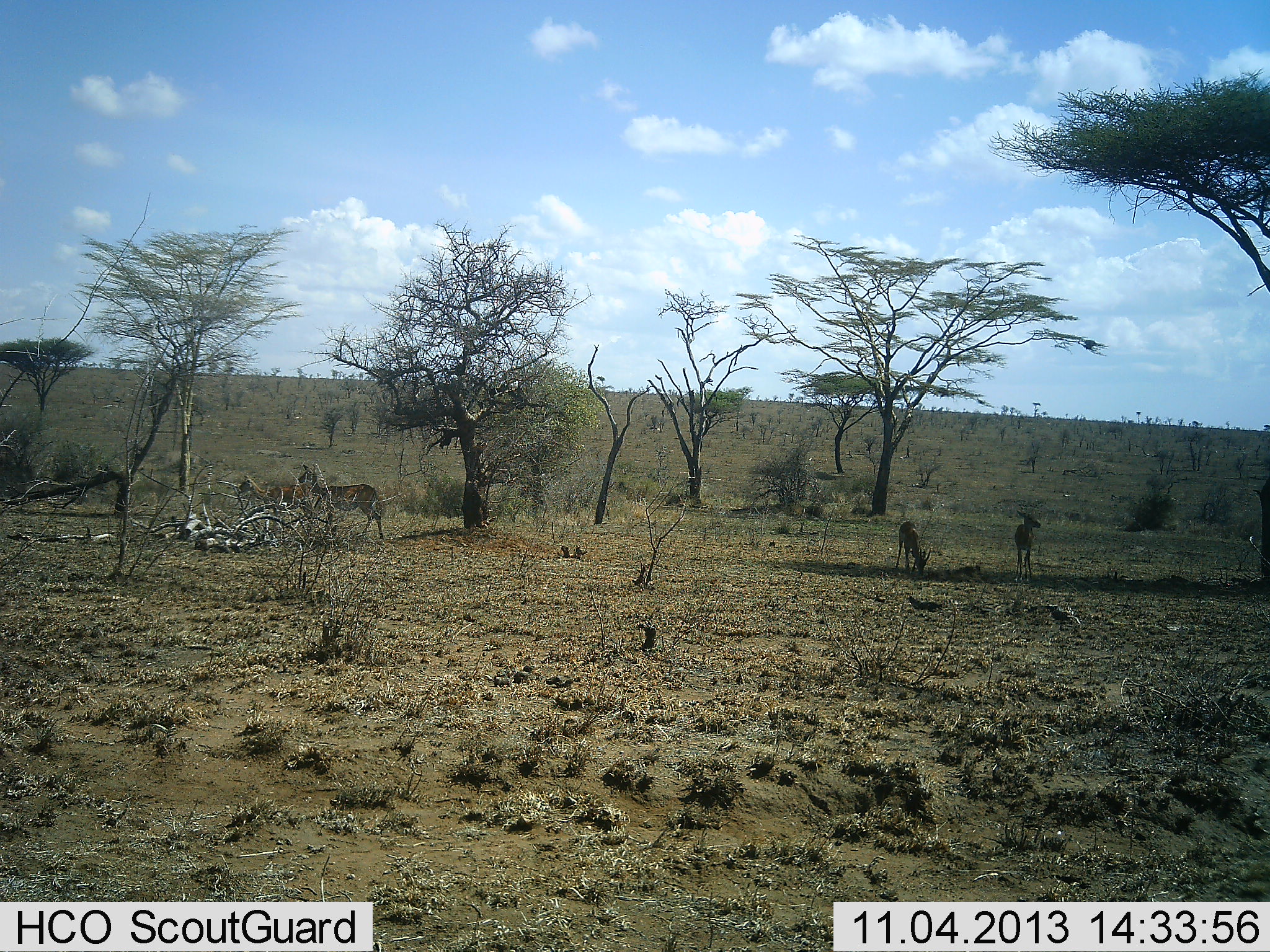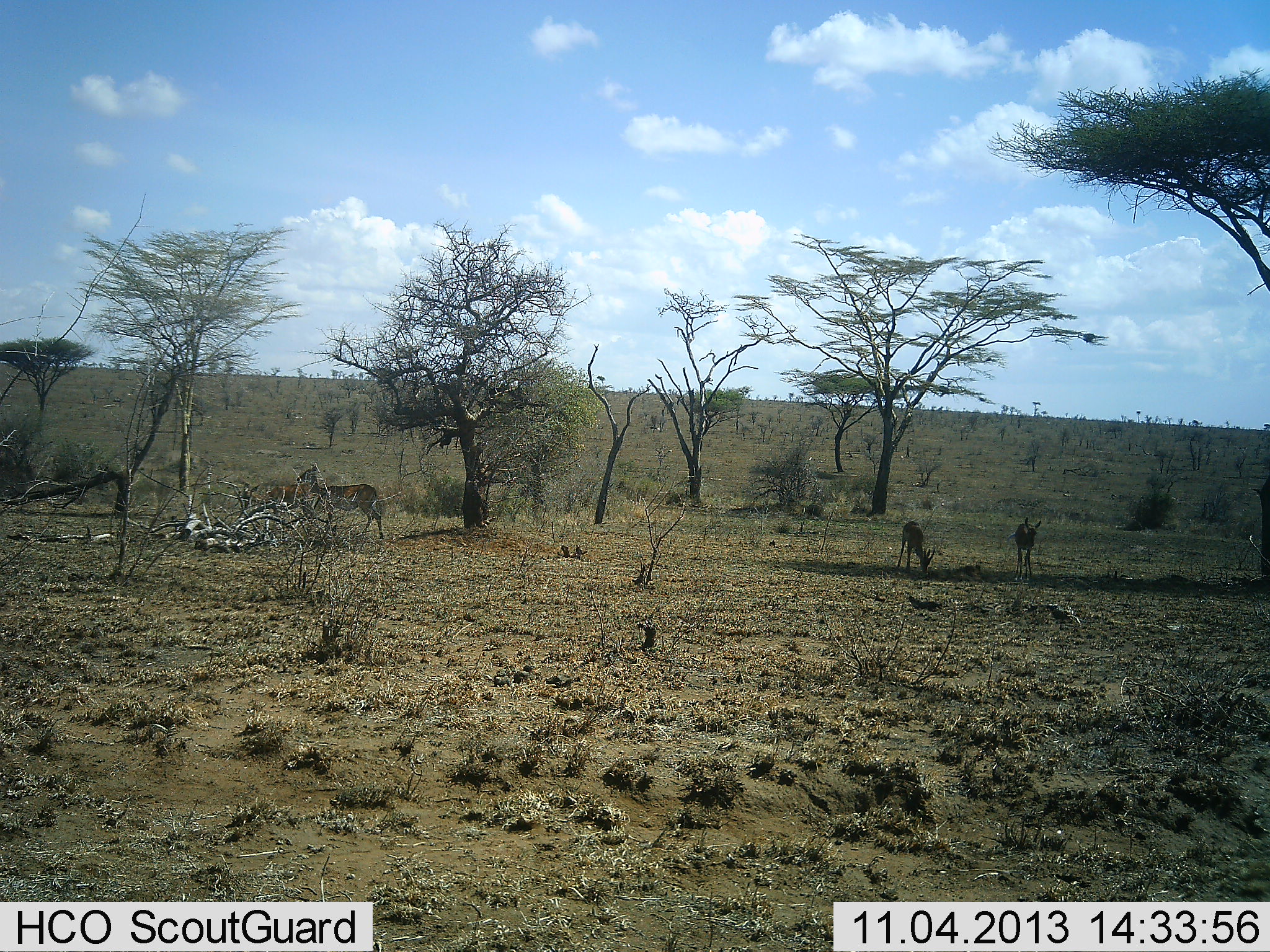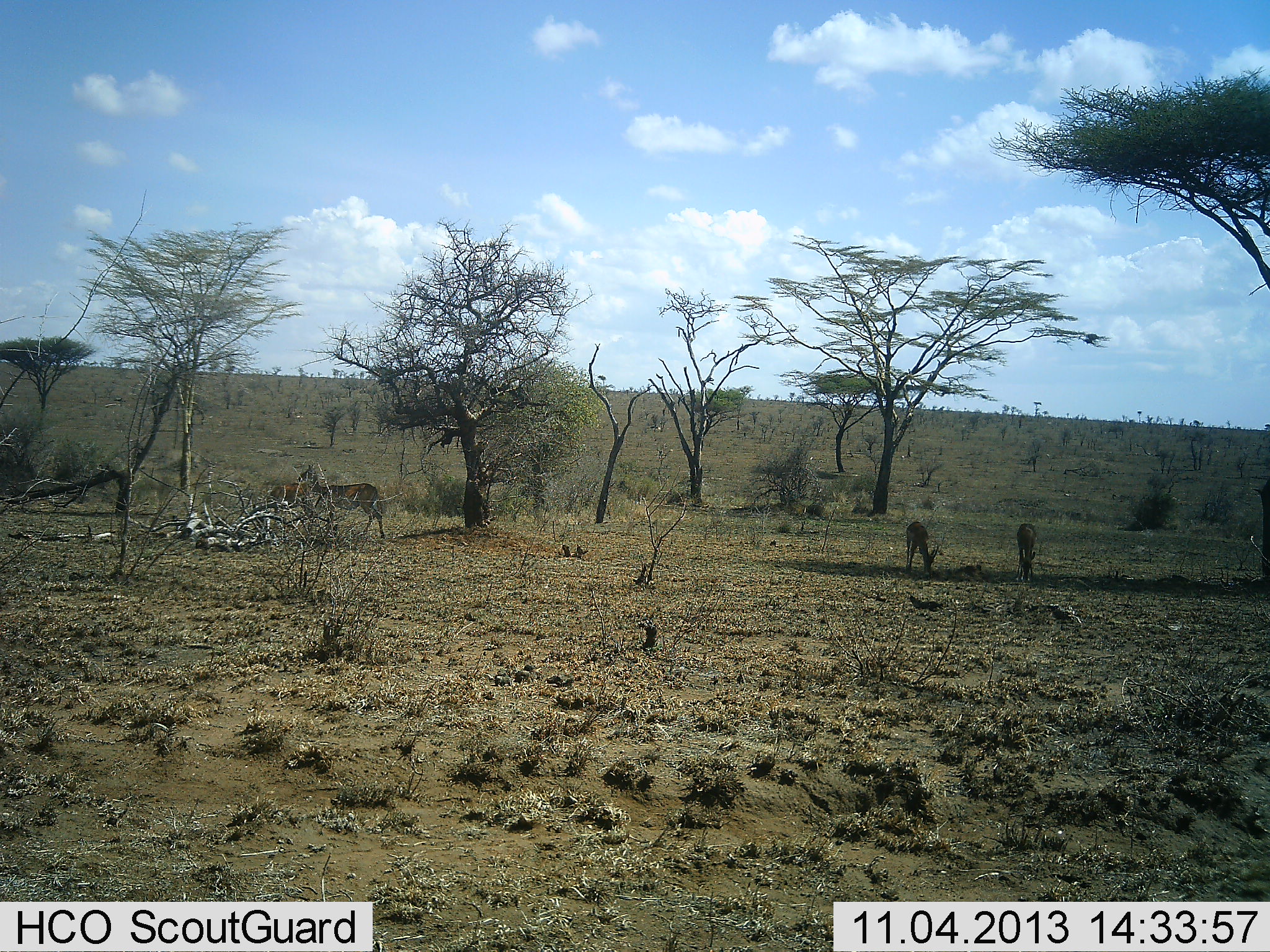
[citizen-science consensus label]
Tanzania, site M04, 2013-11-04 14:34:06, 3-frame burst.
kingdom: Animalia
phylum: Chordata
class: Mammalia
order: Artiodactyla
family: Bovidae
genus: Nanger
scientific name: Nanger granti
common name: grant's gazelle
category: gazellegrants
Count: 4.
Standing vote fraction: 62%.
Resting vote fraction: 0%.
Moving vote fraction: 9%.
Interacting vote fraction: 0%.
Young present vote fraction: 16%.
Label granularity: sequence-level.